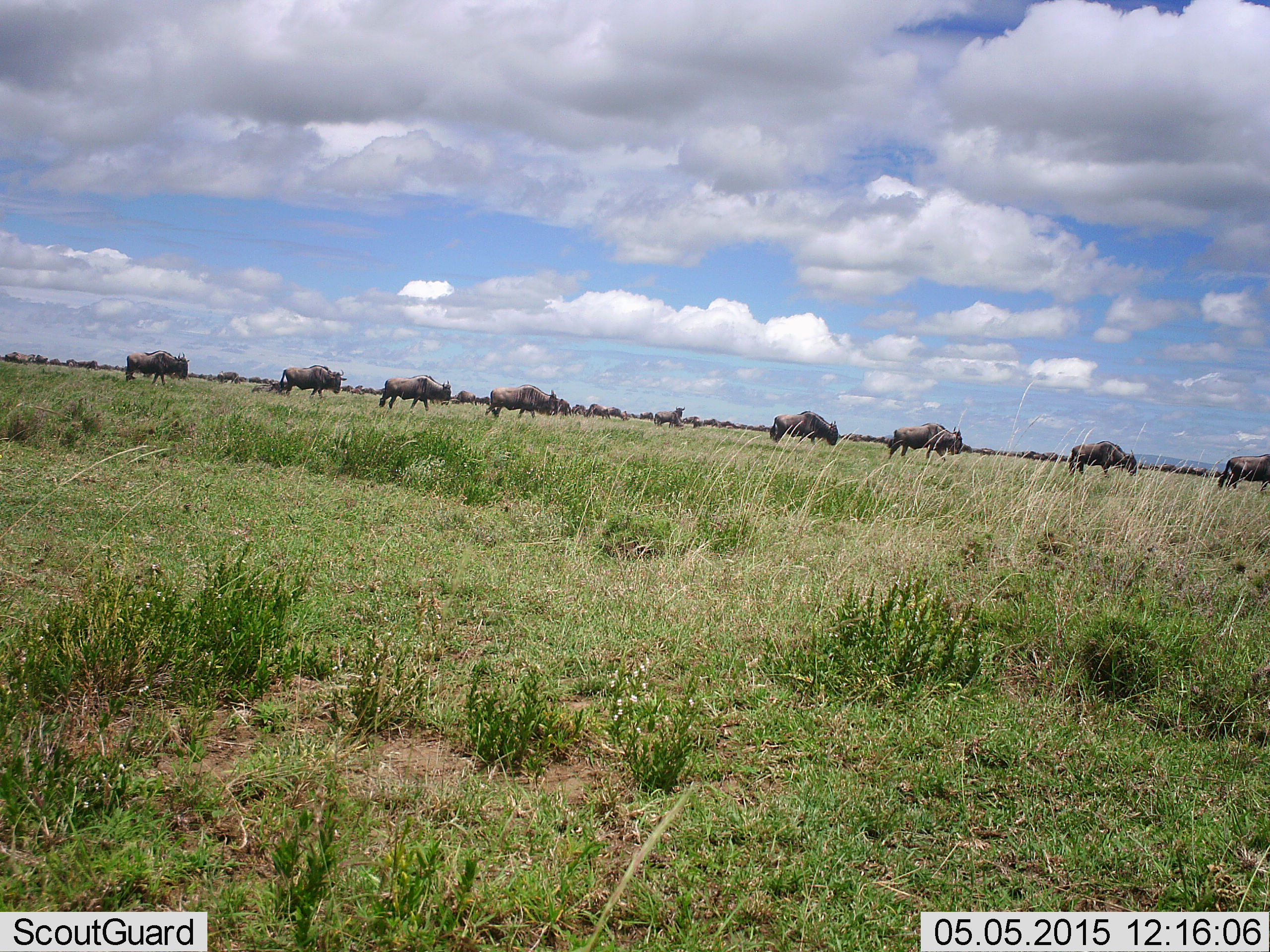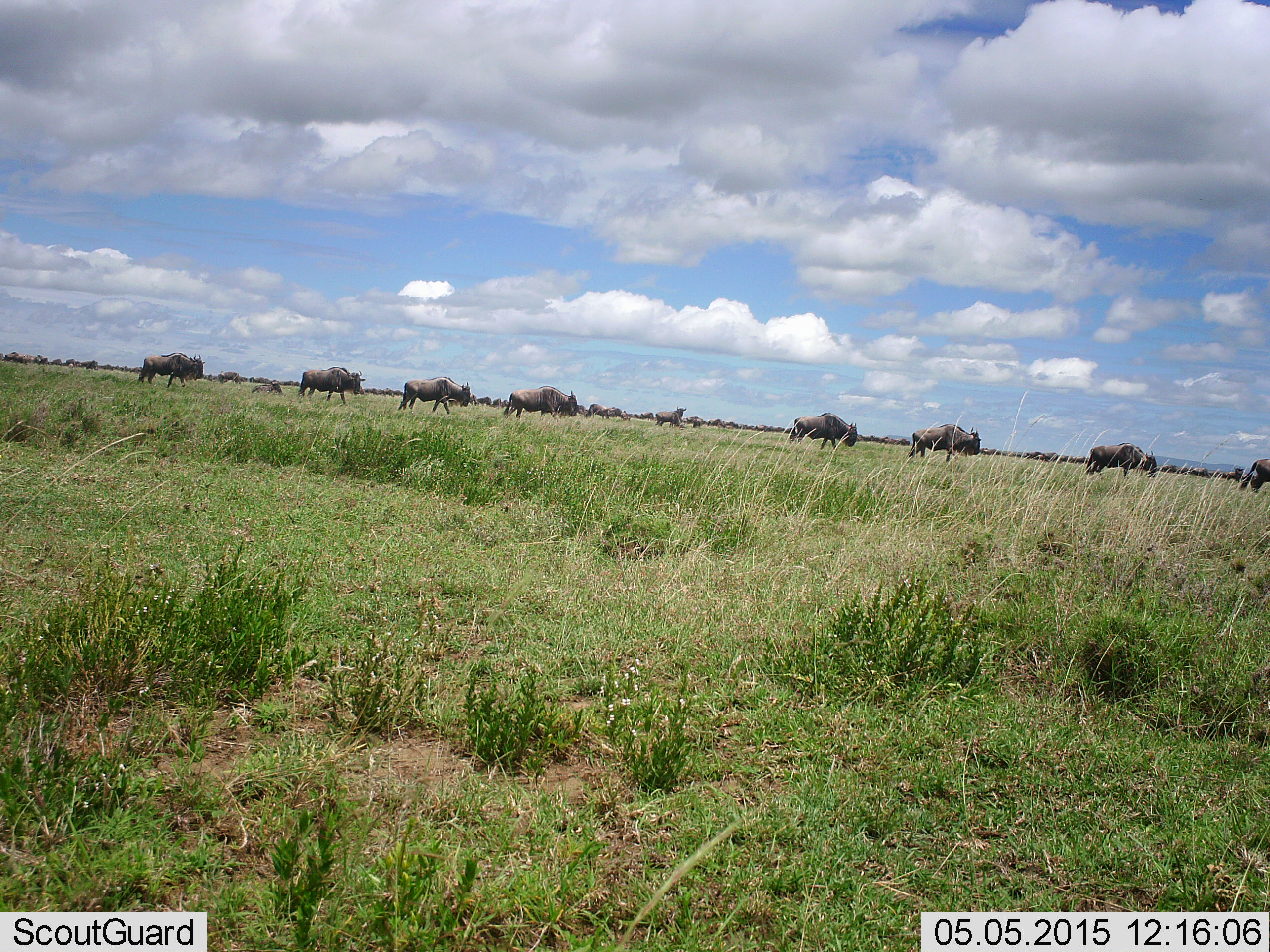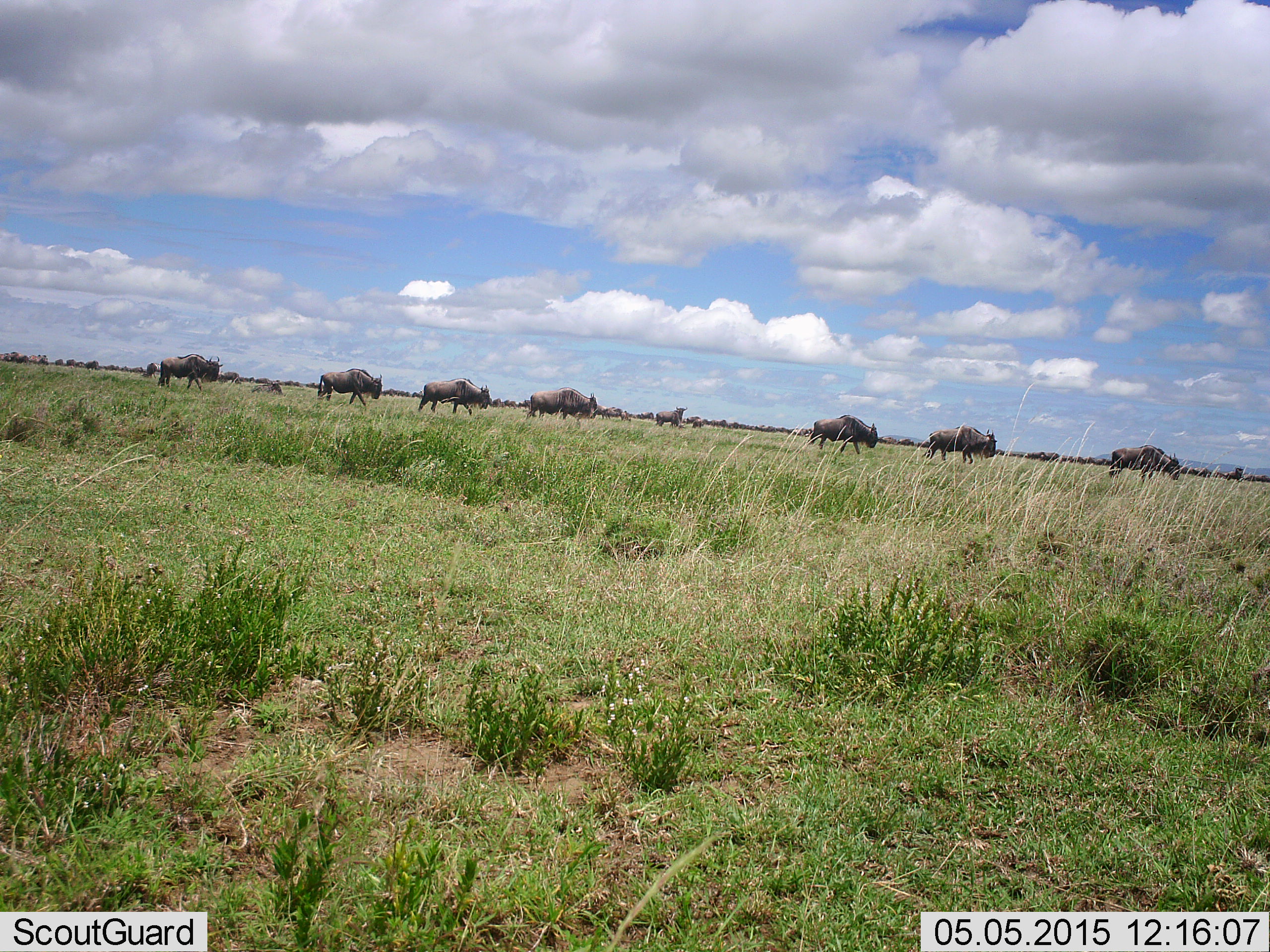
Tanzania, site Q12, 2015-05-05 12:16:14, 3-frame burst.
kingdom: Animalia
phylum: Chordata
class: Mammalia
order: Artiodactyla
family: Bovidae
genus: Connochaetes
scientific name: Connochaetes taurinus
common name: blue wildebeest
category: wildebeest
Wildebeest (blue wildebeest) (Connochaetes taurinus), count 10. Behavior (volunteer vote fractions): standing 27%, resting 0%, moving 100%, interacting 0%. Young present (vote fraction): 0%. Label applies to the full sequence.